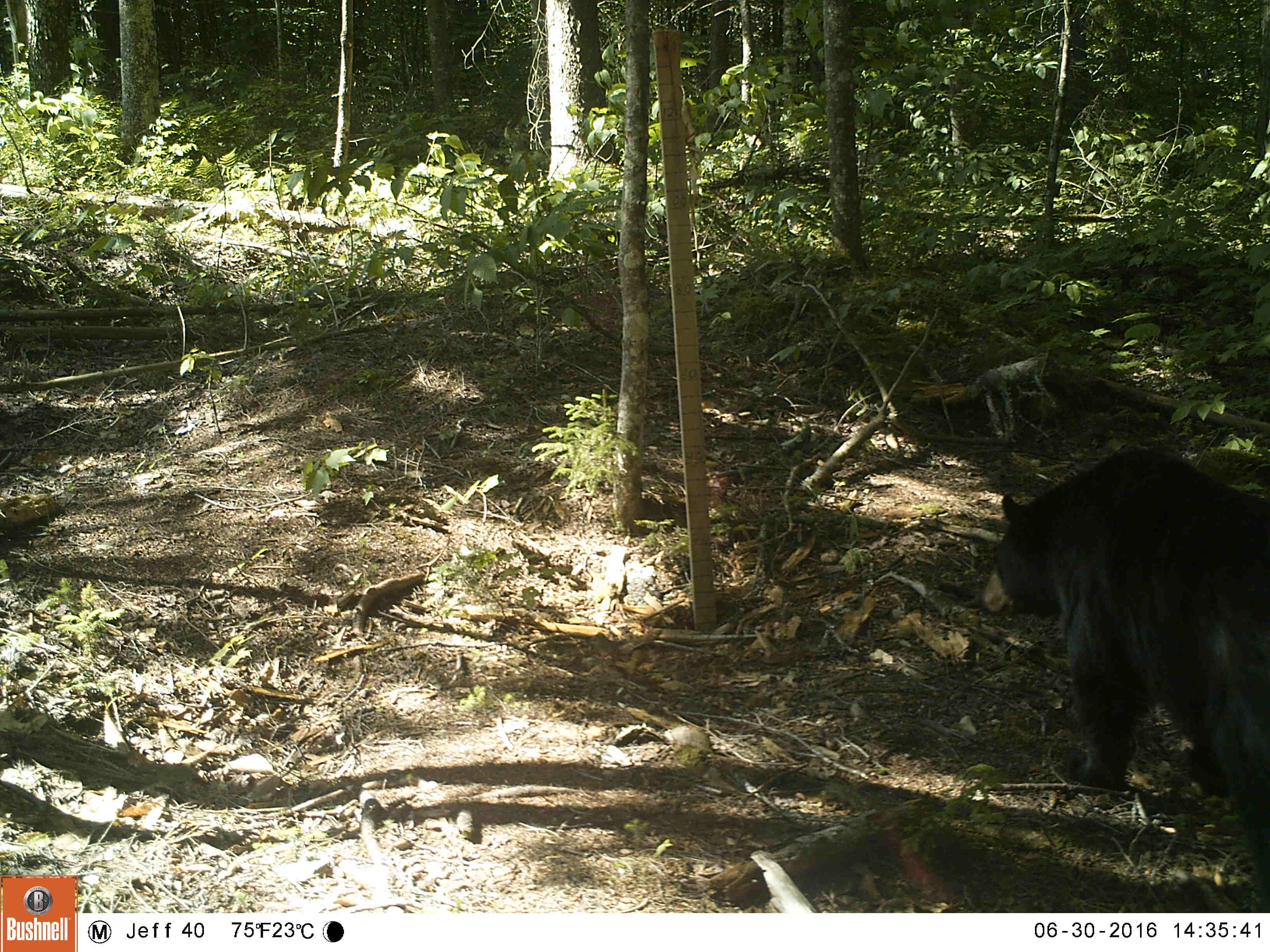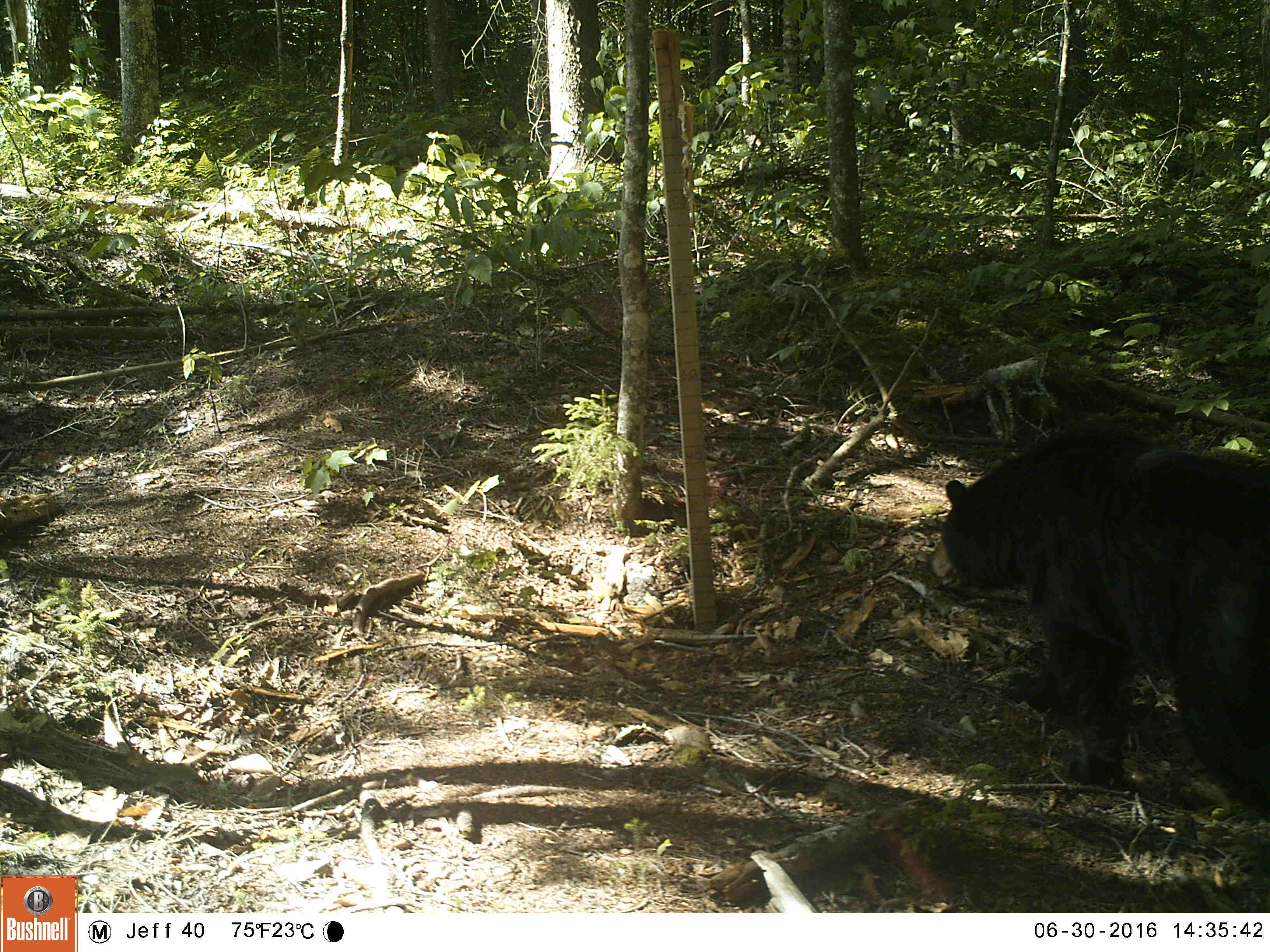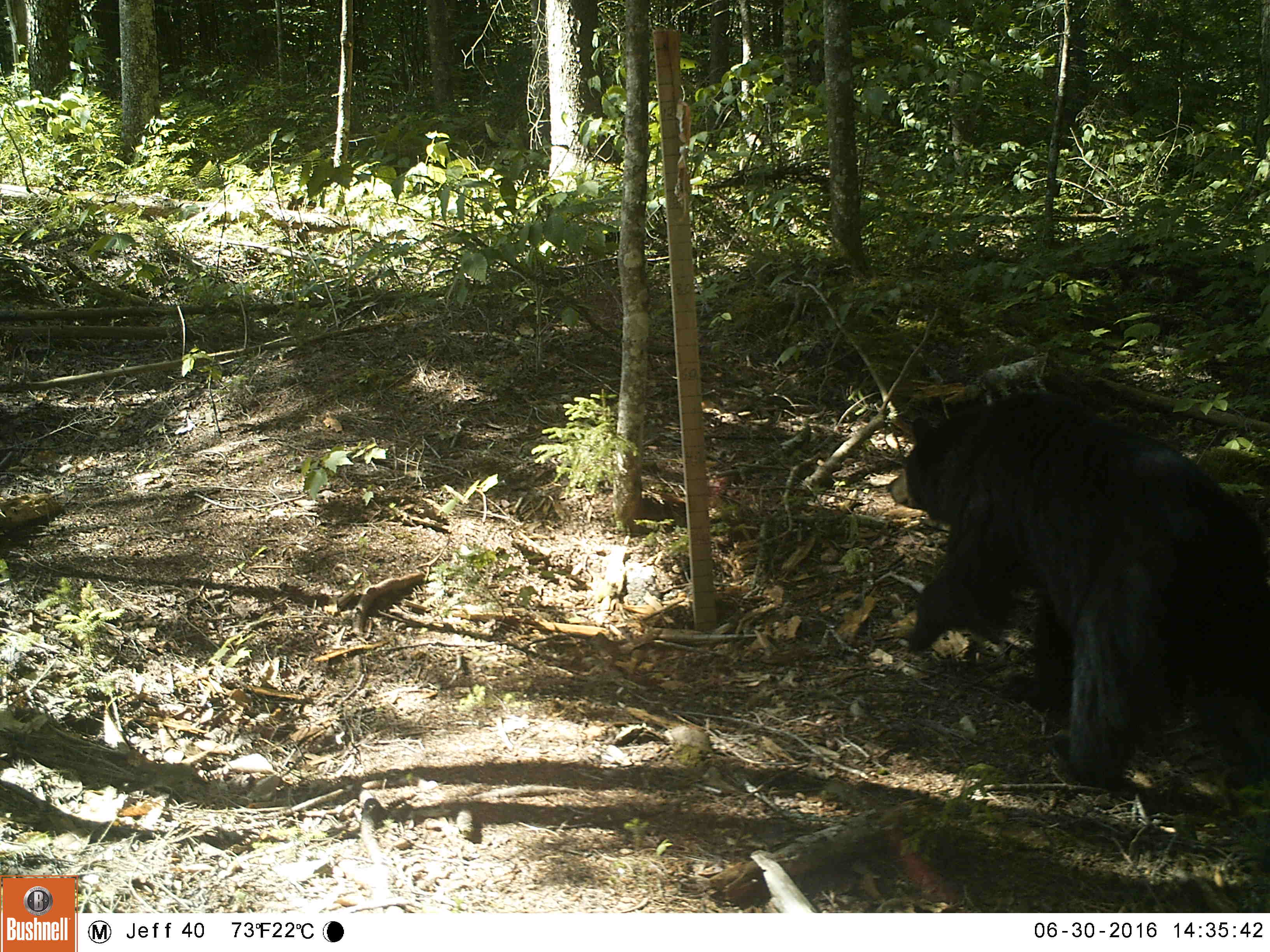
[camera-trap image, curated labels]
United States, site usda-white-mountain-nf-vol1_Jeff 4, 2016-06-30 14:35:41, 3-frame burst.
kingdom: Animalia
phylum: Chordata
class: Mammalia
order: Carnivora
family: Ursidae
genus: Ursus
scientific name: Ursus americanus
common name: black bear